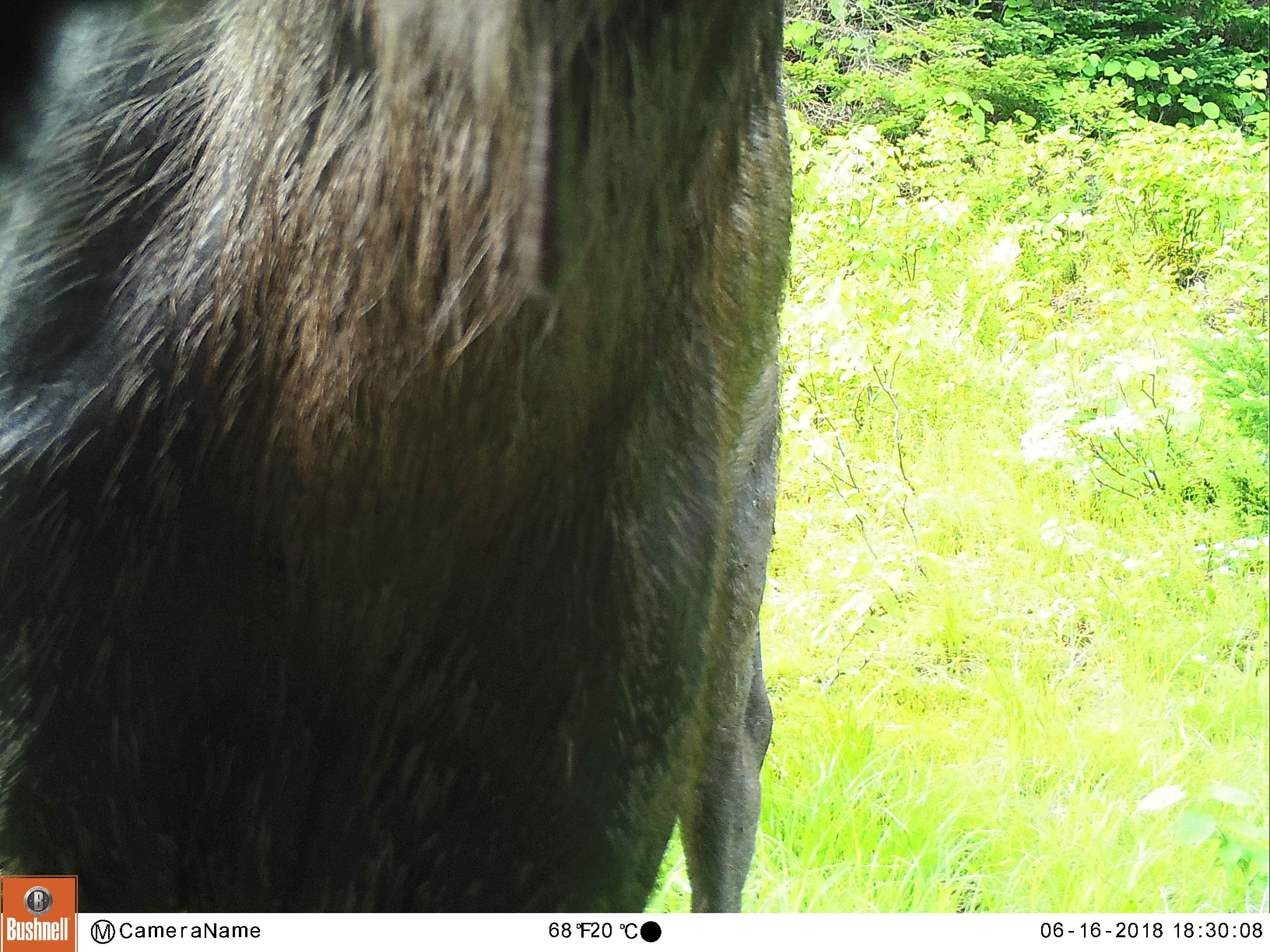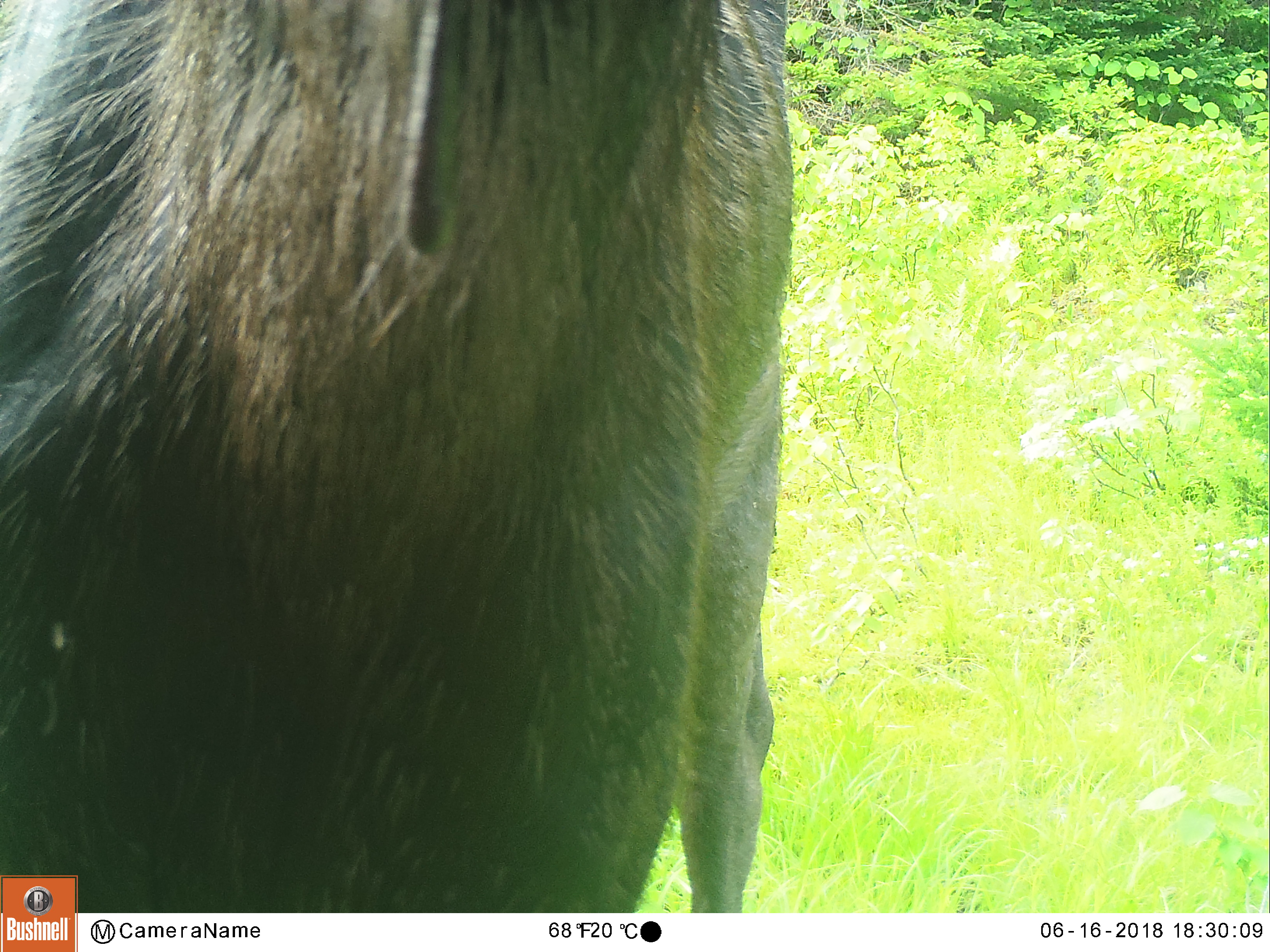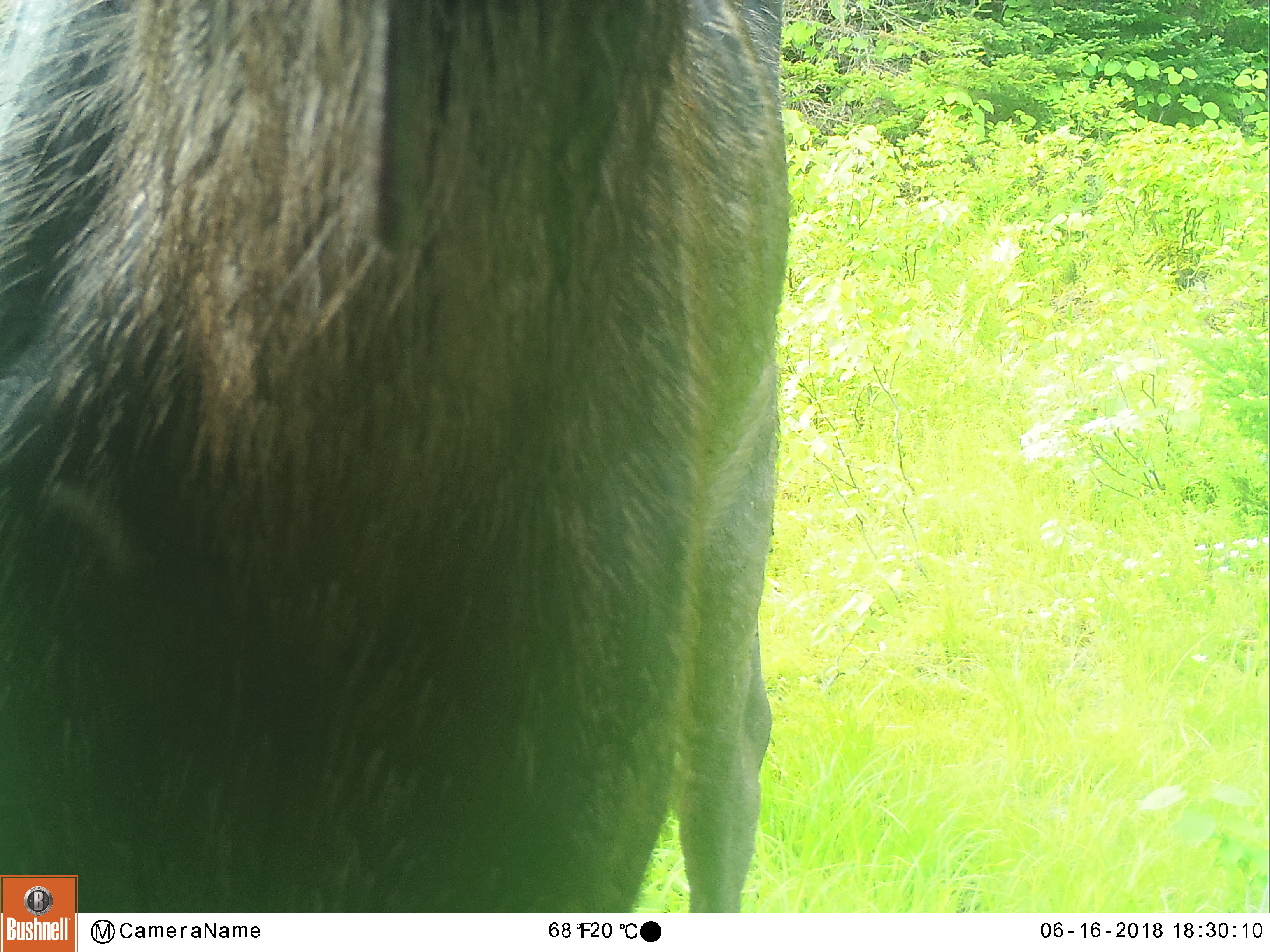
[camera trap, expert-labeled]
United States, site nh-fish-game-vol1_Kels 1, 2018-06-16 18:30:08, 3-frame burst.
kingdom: Animalia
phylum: Chordata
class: Mammalia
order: Artiodactyla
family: Cervidae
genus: Alces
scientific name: Alces alces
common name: moose